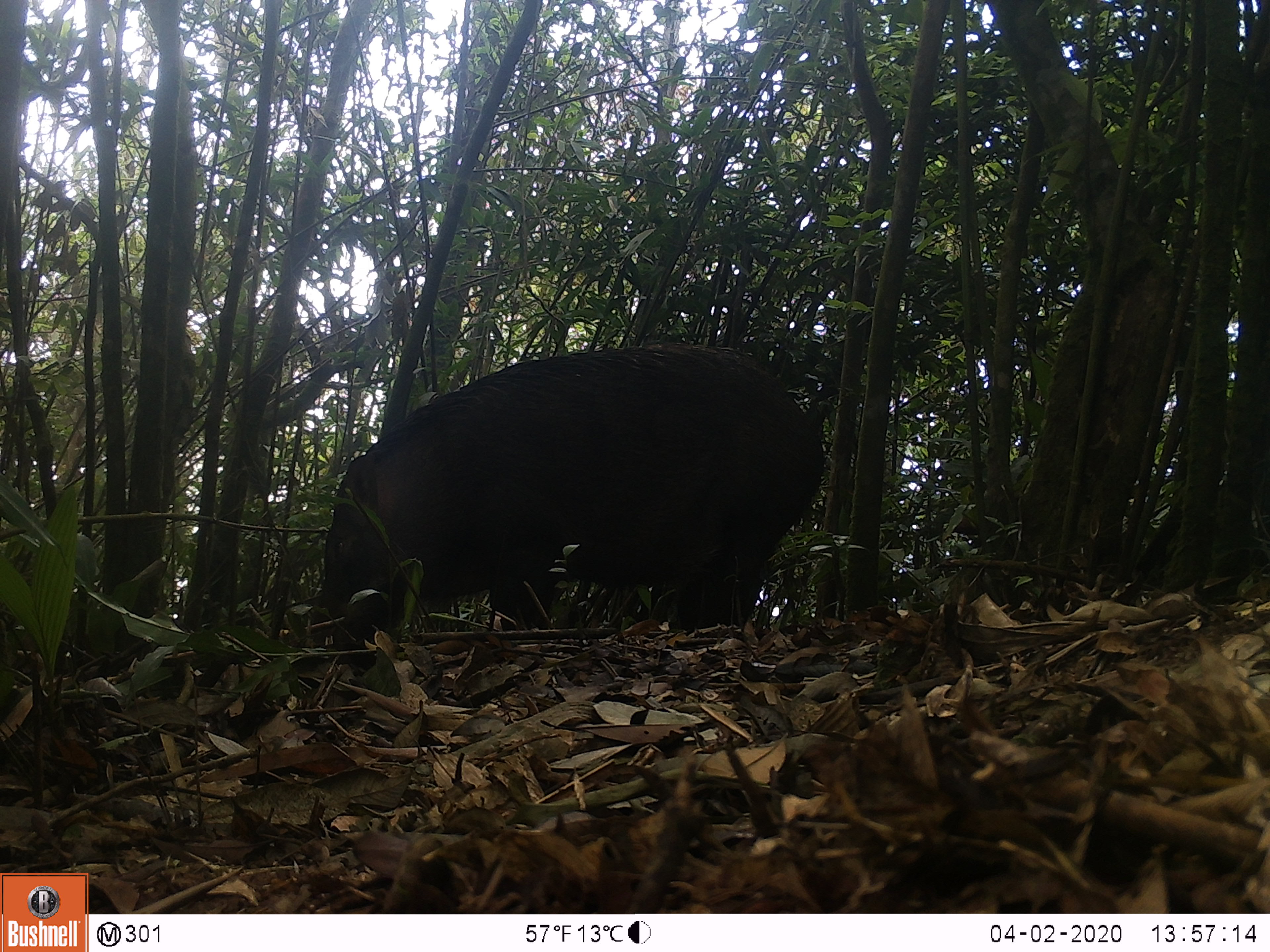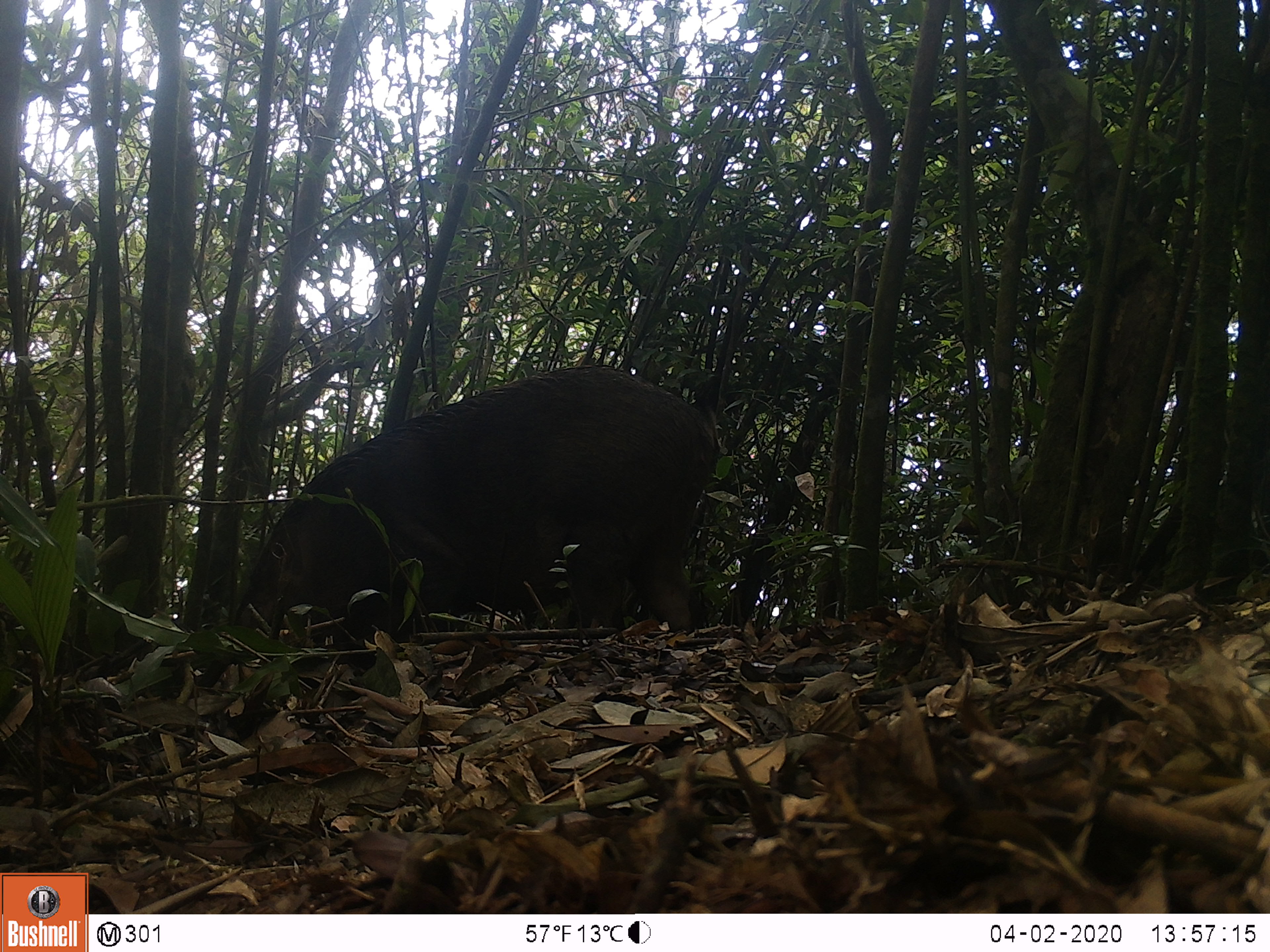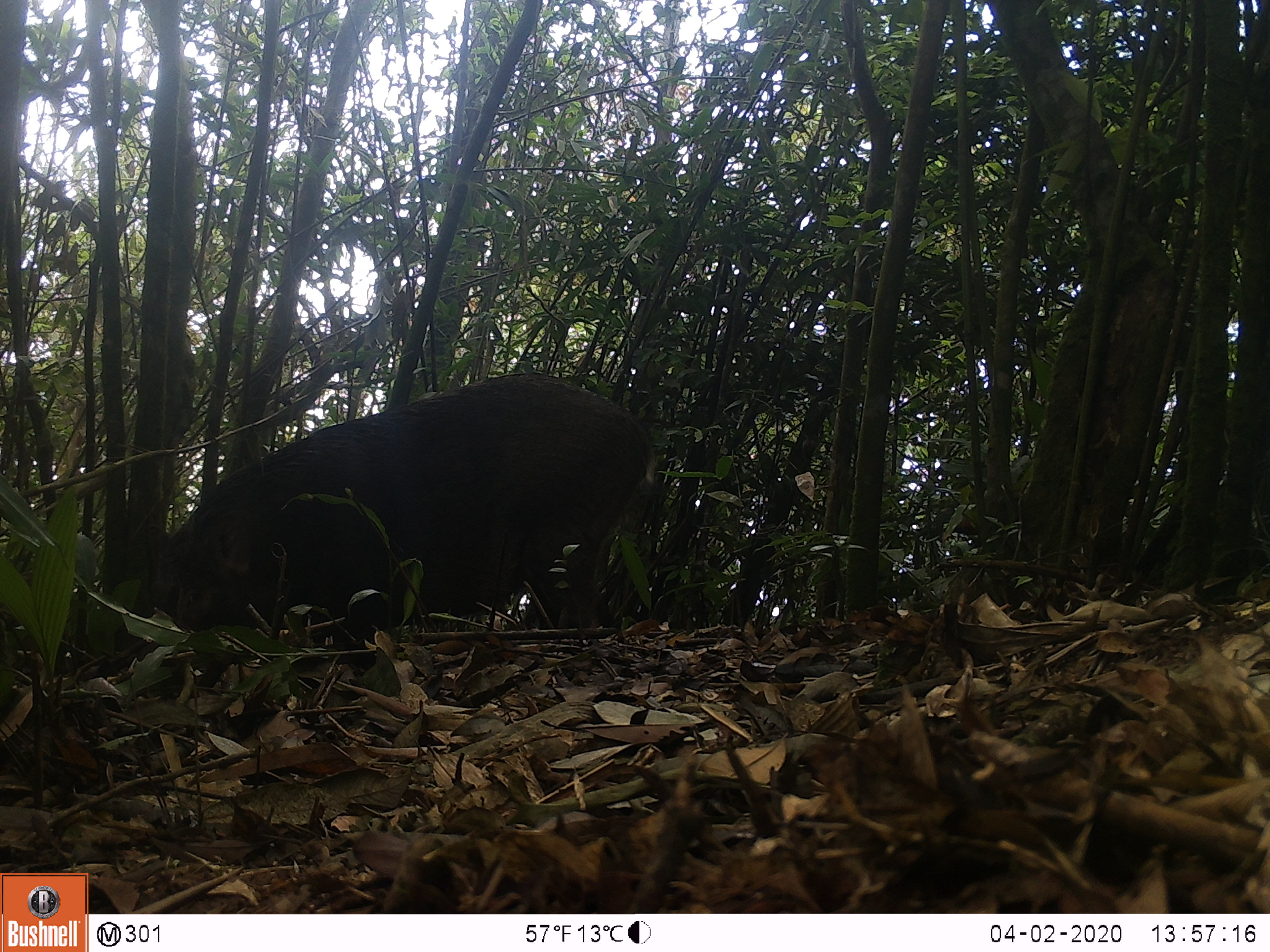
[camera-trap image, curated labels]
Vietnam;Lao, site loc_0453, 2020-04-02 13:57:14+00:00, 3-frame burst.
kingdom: Animalia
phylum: Chordata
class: Mammalia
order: Artiodactyla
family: Suidae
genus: Sus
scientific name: Sus scrofa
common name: eurasian wild pig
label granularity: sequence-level